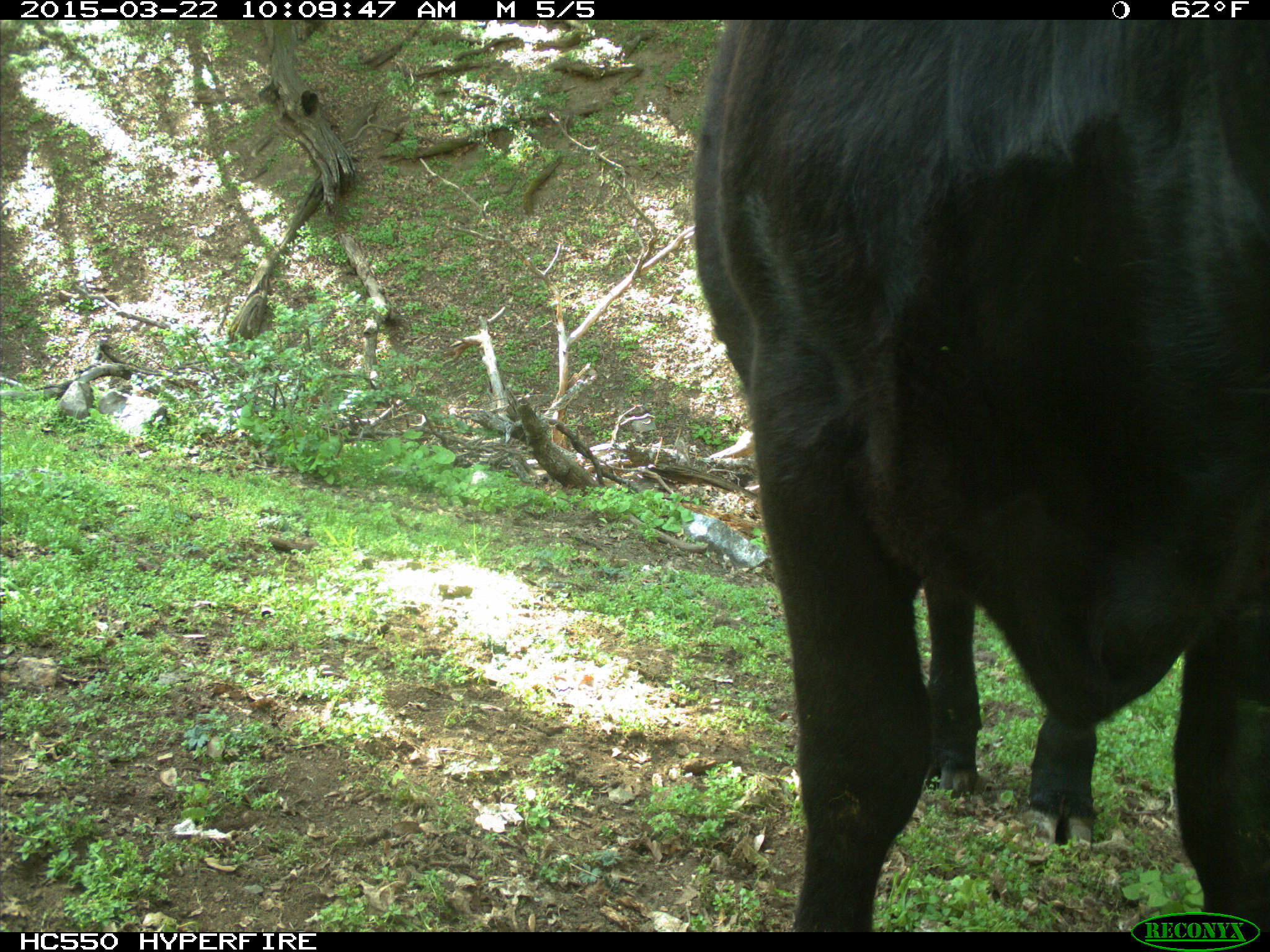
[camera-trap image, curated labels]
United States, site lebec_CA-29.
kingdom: Animalia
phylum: Chordata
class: Mammalia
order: Artiodactyla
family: Bovidae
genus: Bos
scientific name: Bos taurus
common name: domestic cow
Bos taurus (domestic cow).